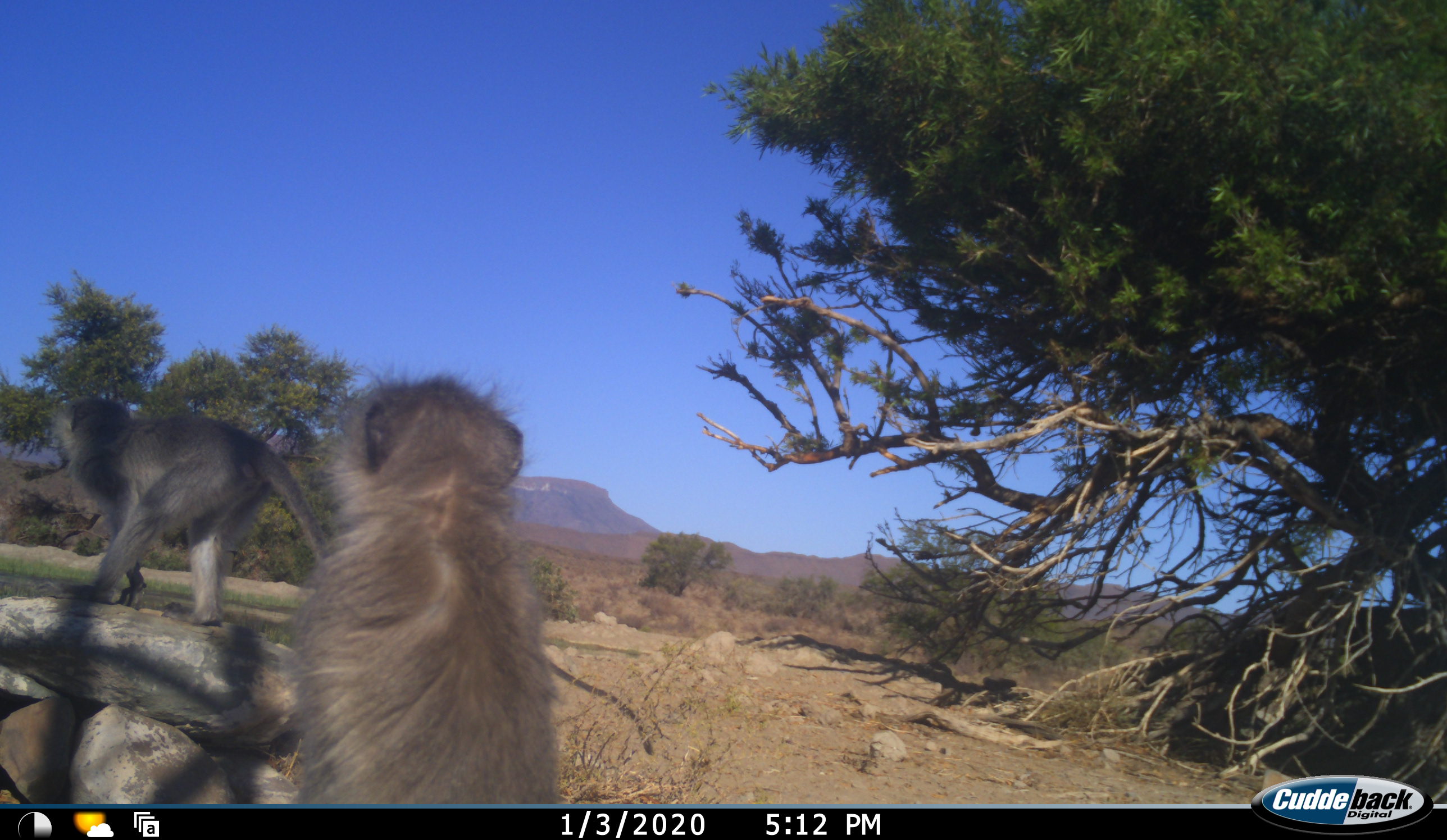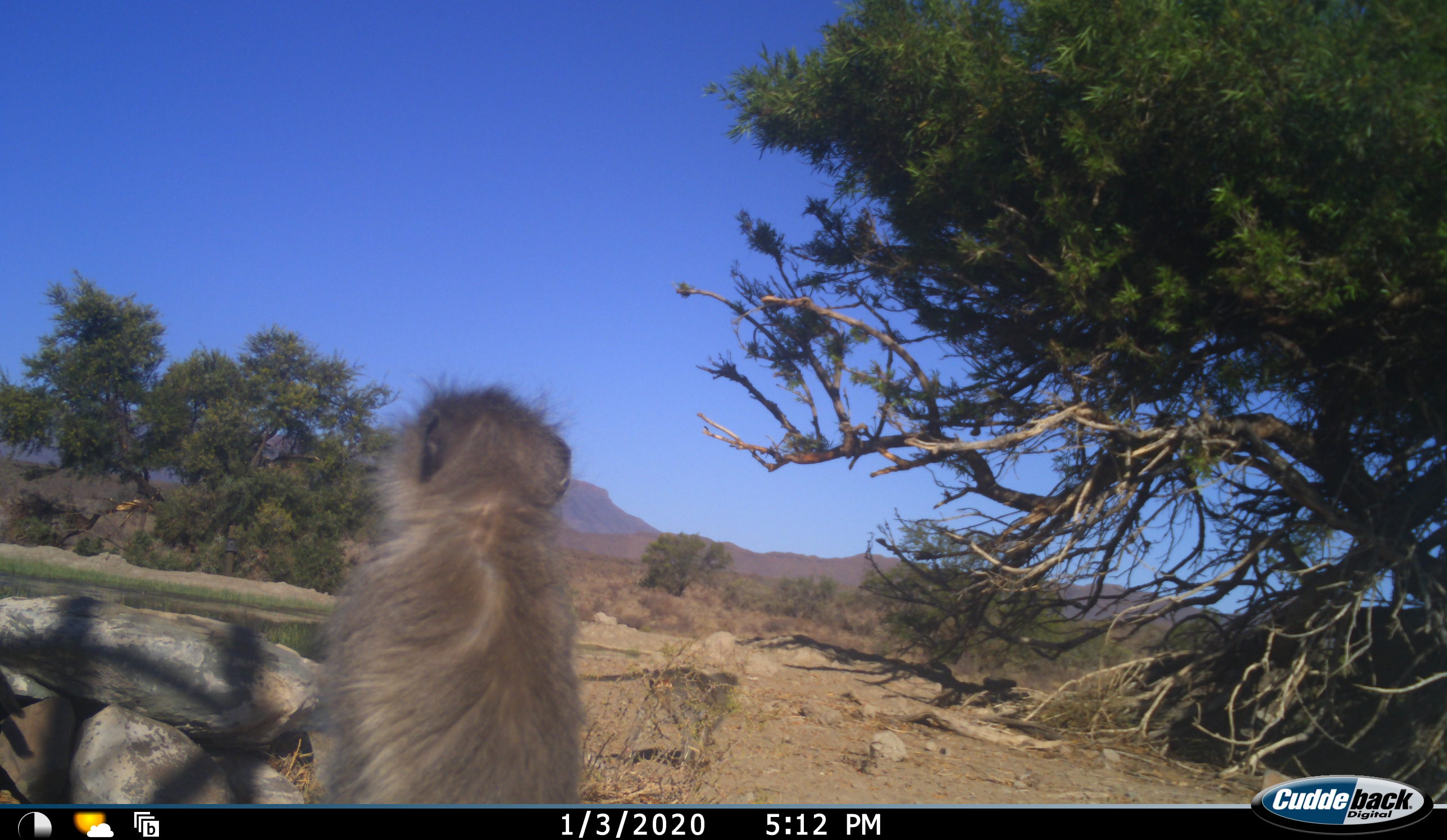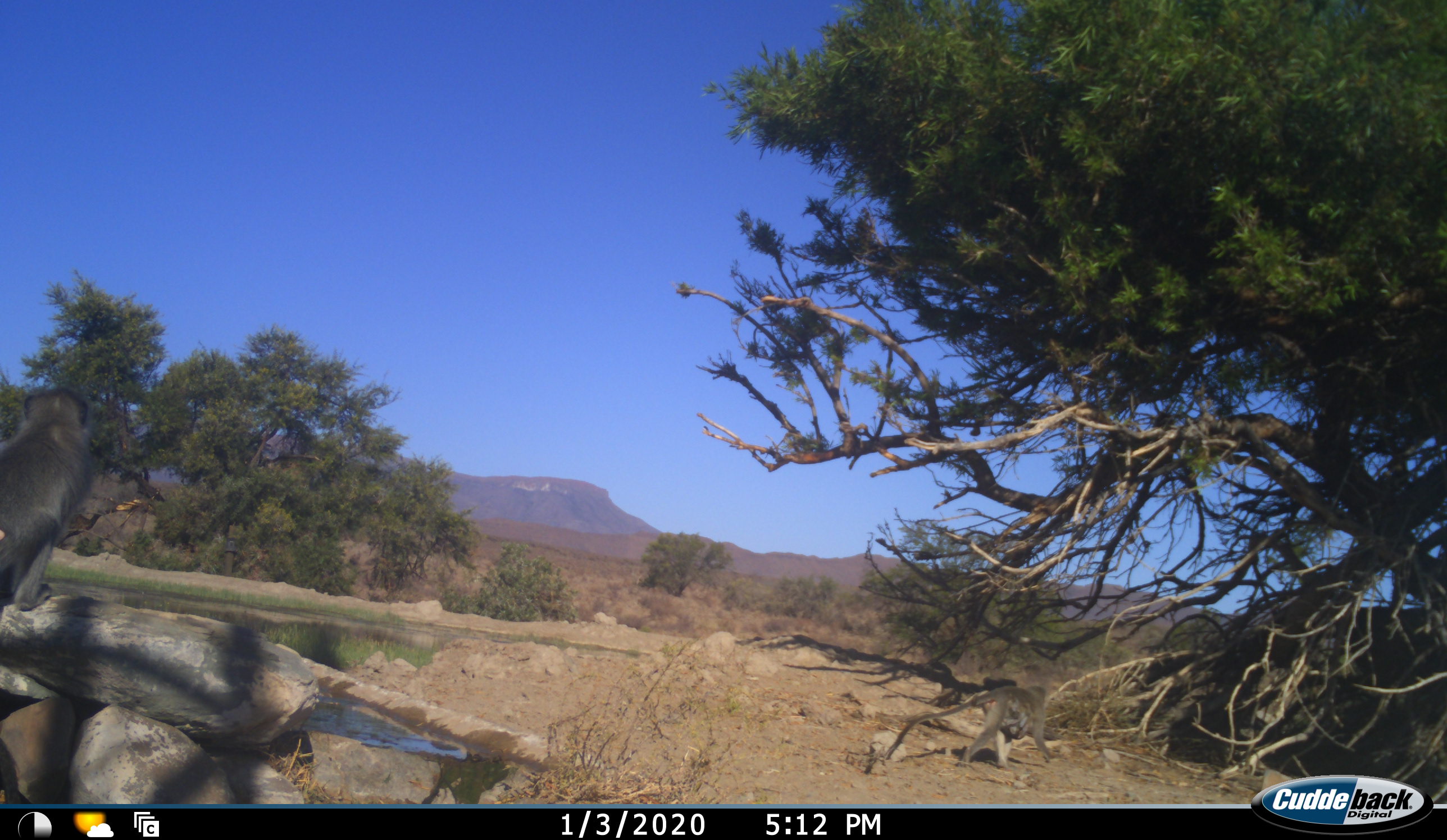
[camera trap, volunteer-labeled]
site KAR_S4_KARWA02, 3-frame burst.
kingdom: Animalia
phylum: Chordata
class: Mammalia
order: Primates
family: Cercopithecidae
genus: Chlorocebus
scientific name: Chlorocebus pygerythrus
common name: vervet monkey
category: monkeyvervet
Monkeyvervet (vervet monkey) (Chlorocebus pygerythrus), count 2. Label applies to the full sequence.